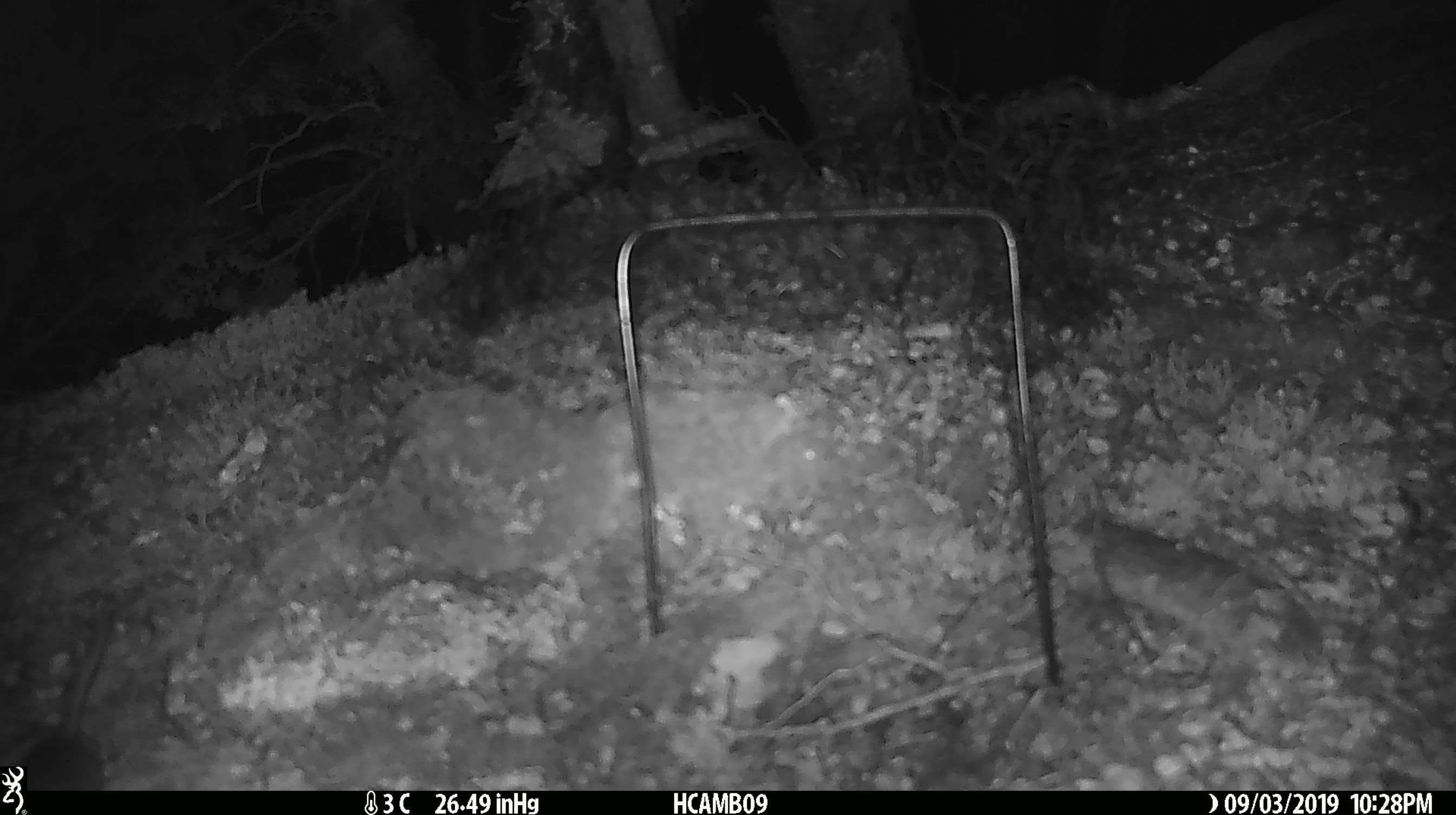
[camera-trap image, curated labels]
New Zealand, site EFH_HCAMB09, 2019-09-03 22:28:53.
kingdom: Animalia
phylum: Chordata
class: Mammalia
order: Rodentia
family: Muridae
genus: Mus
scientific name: Mus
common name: mouse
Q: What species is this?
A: Mouse (Mus).